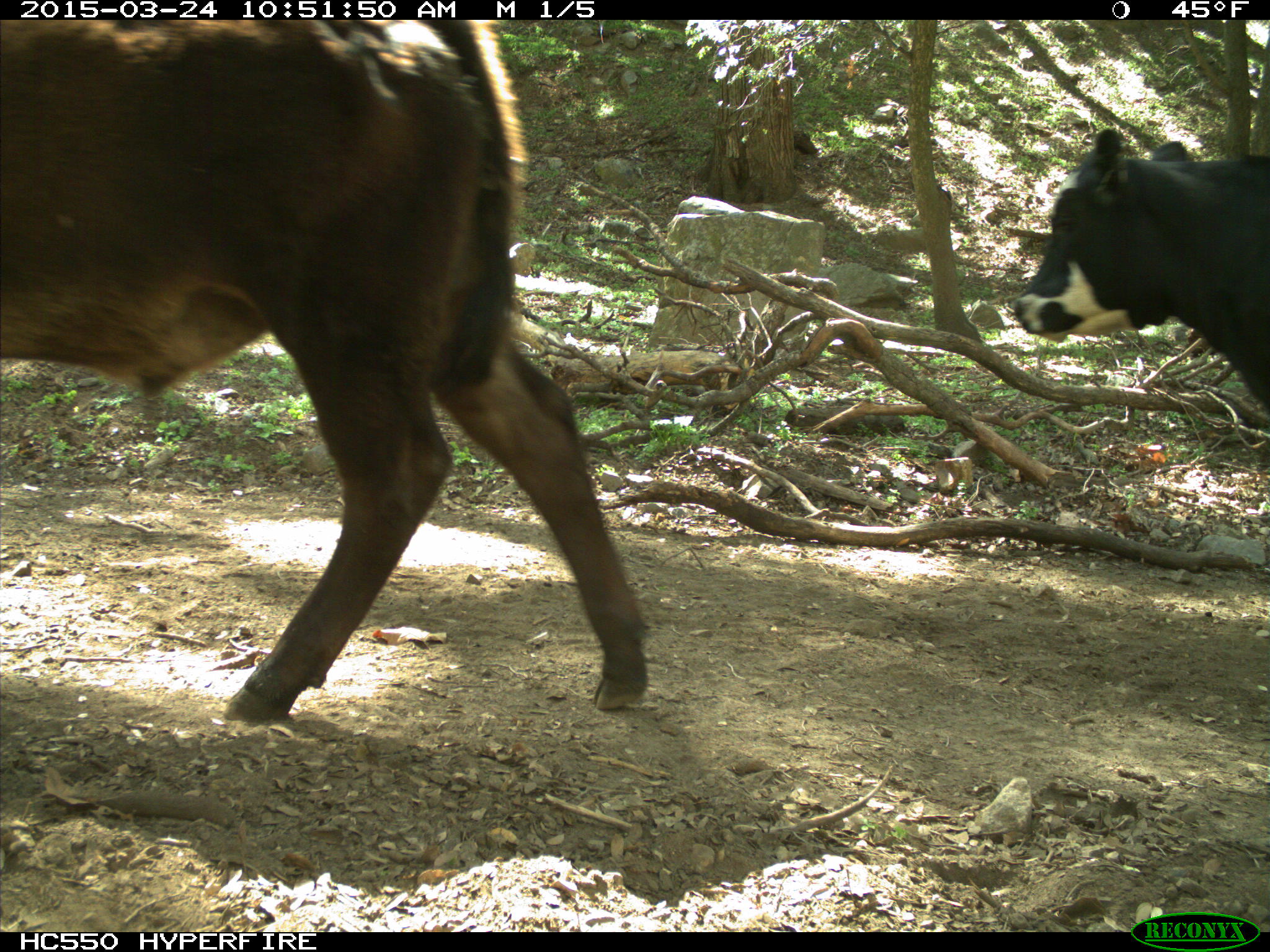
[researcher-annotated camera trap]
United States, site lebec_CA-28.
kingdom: Animalia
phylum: Chordata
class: Mammalia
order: Artiodactyla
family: Bovidae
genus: Bos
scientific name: Bos taurus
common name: domestic cow